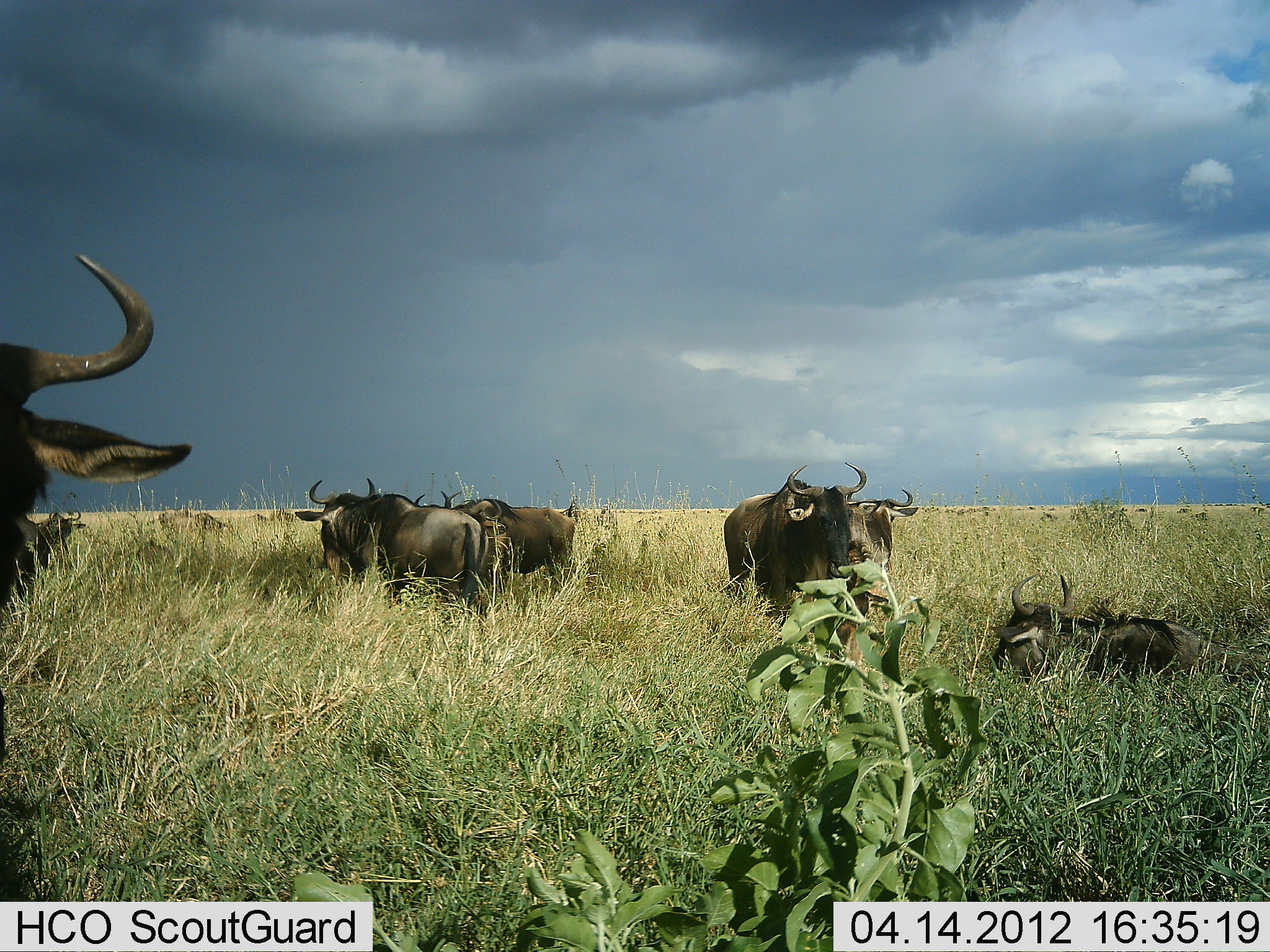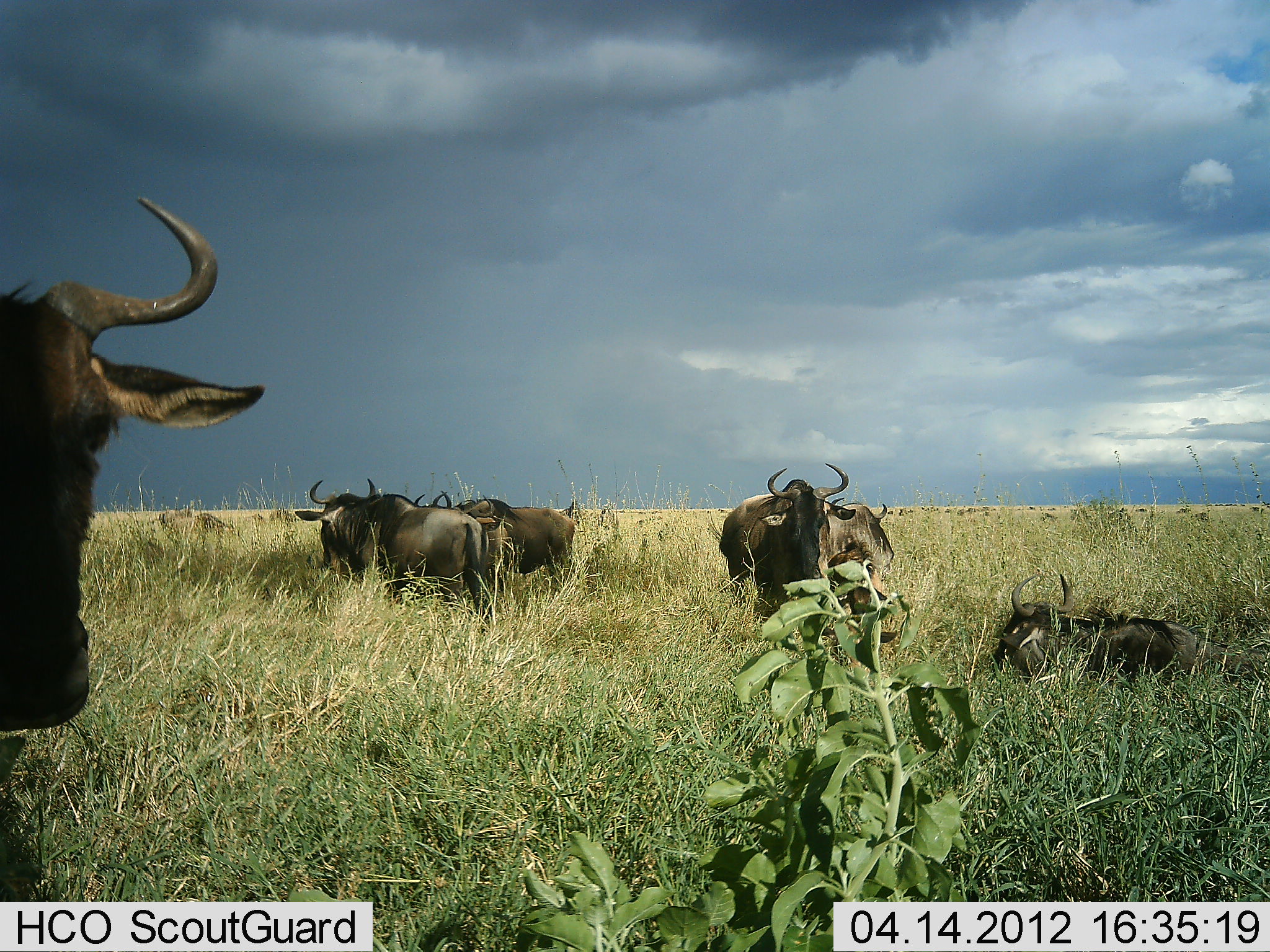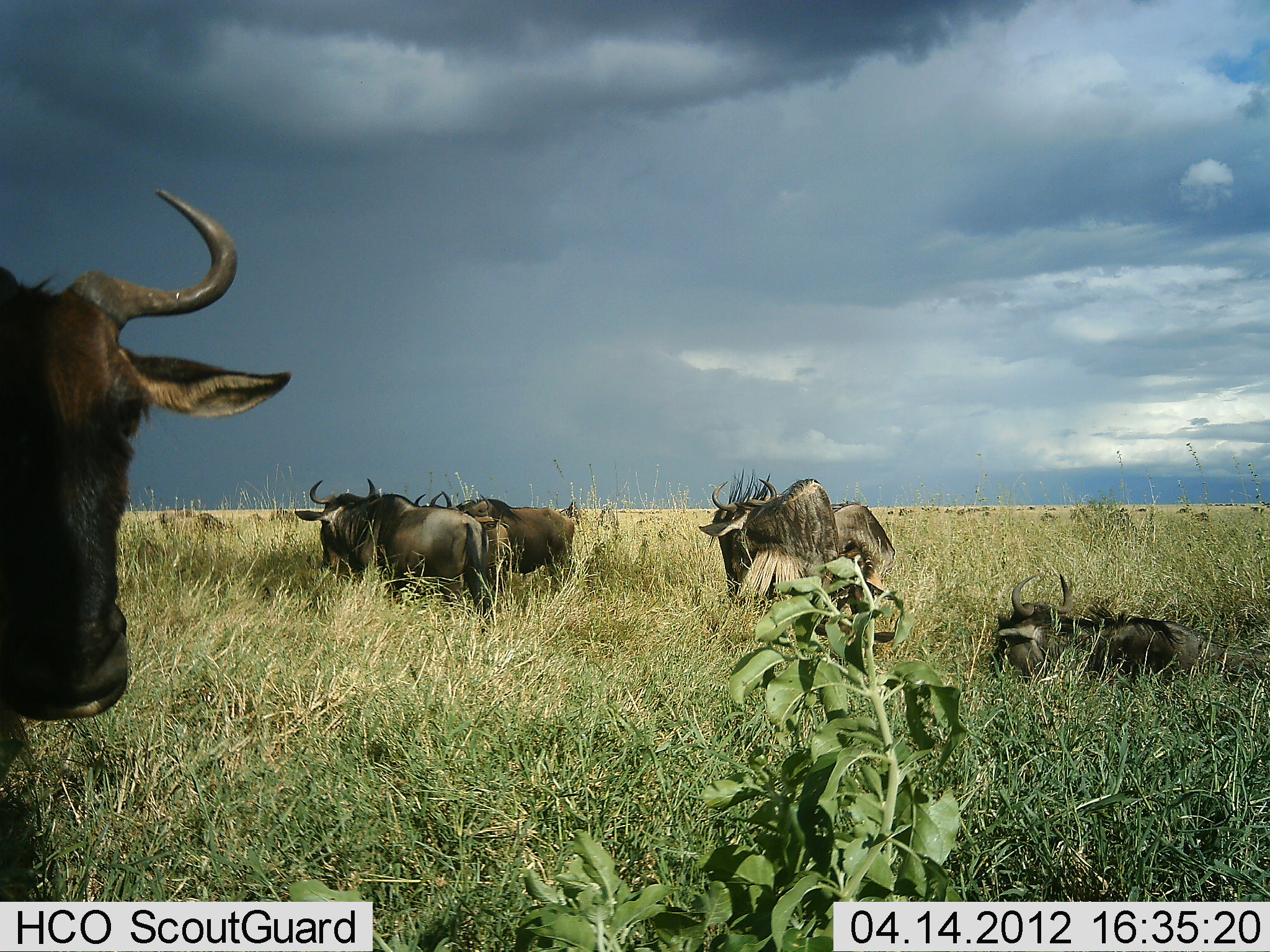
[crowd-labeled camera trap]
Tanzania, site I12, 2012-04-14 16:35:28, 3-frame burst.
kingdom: Animalia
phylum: Chordata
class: Mammalia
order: Artiodactyla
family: Bovidae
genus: Connochaetes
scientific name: Connochaetes taurinus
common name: blue wildebeest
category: wildebeest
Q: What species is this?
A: Wildebeest (blue wildebeest) (Connochaetes taurinus).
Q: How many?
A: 7.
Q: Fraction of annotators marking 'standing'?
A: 86%.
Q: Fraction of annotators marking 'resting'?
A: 75%.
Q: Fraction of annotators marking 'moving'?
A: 14%.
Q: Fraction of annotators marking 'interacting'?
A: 11%.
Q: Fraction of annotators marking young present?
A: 4%.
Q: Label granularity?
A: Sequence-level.